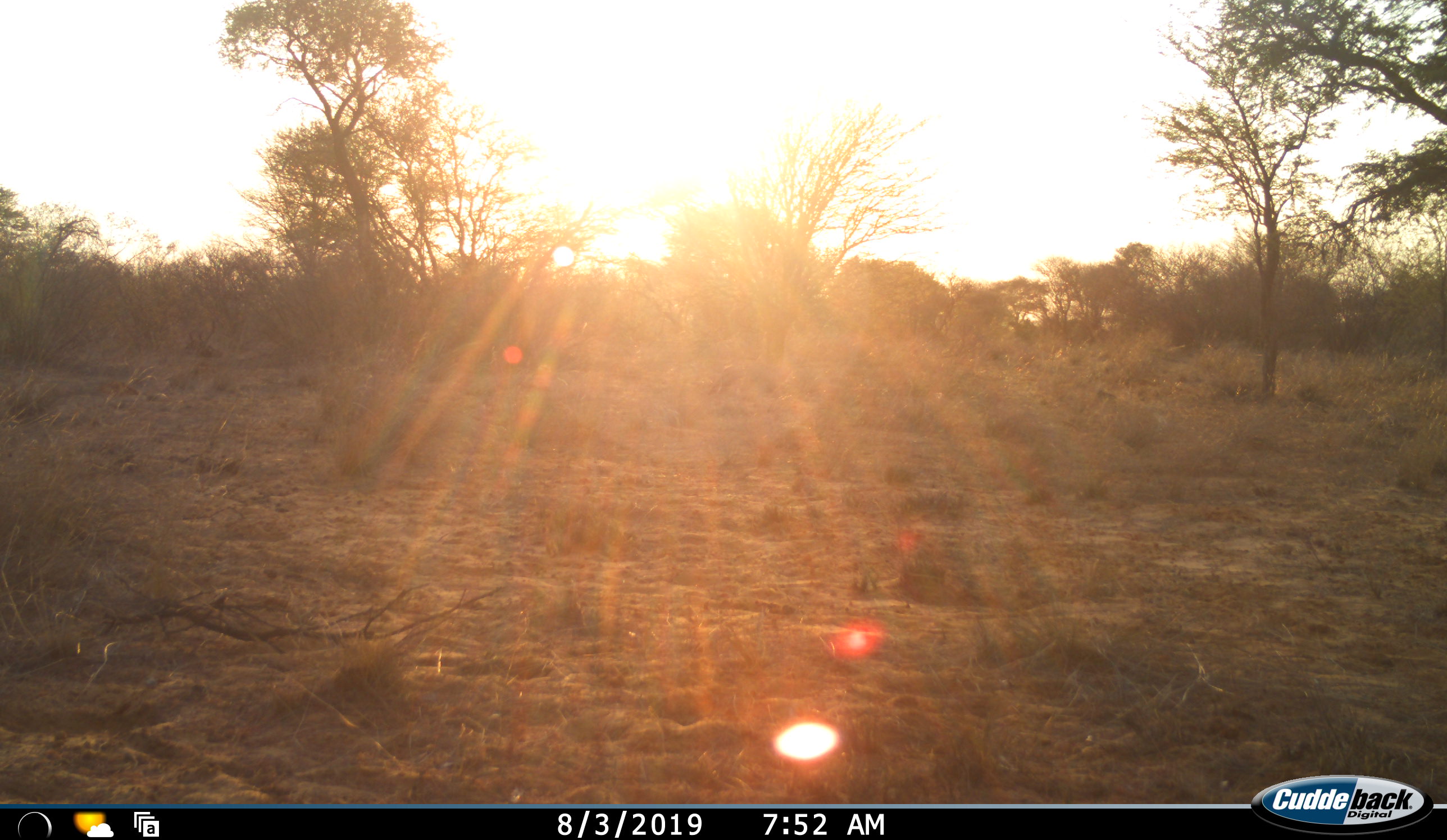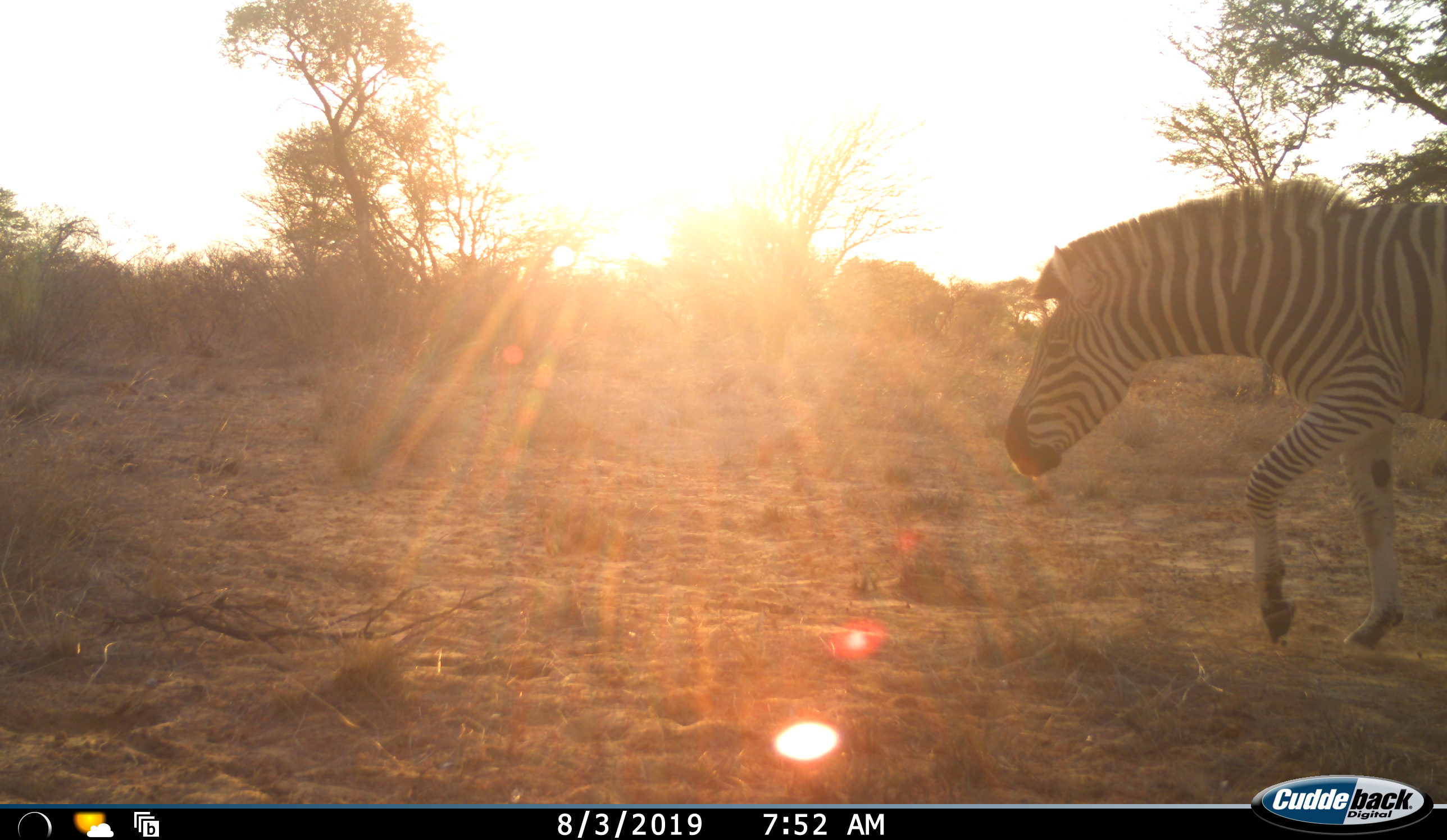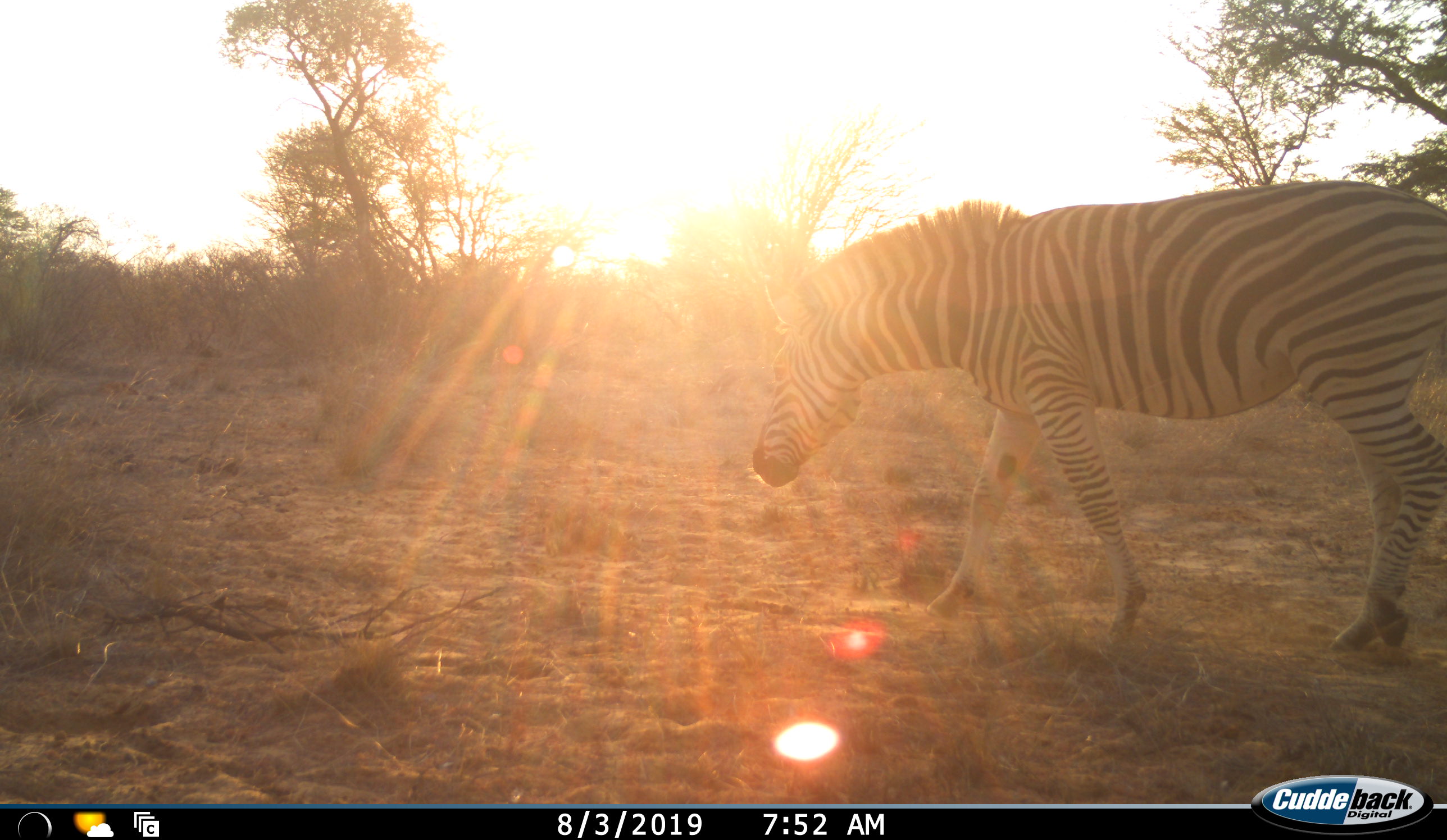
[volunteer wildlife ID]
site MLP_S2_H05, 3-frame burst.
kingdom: Animalia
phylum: Chordata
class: Mammalia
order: Perissodactyla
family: Equidae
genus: Equus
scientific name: Equus quagga burchellii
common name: burchell's zebra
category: zebraburchells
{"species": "zebraburchells (burchell's zebra) (Equus quagga burchellii)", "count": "1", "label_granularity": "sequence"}